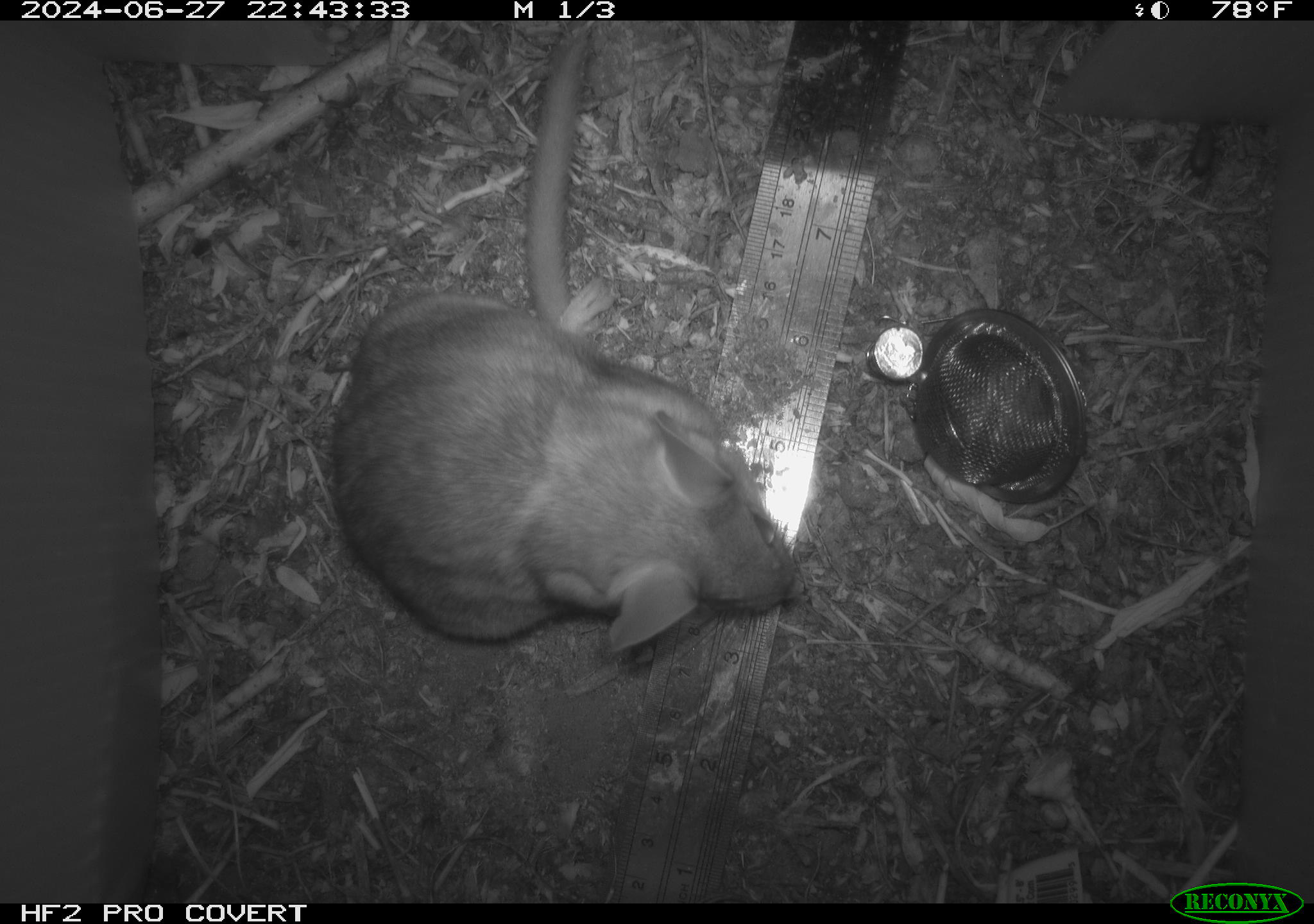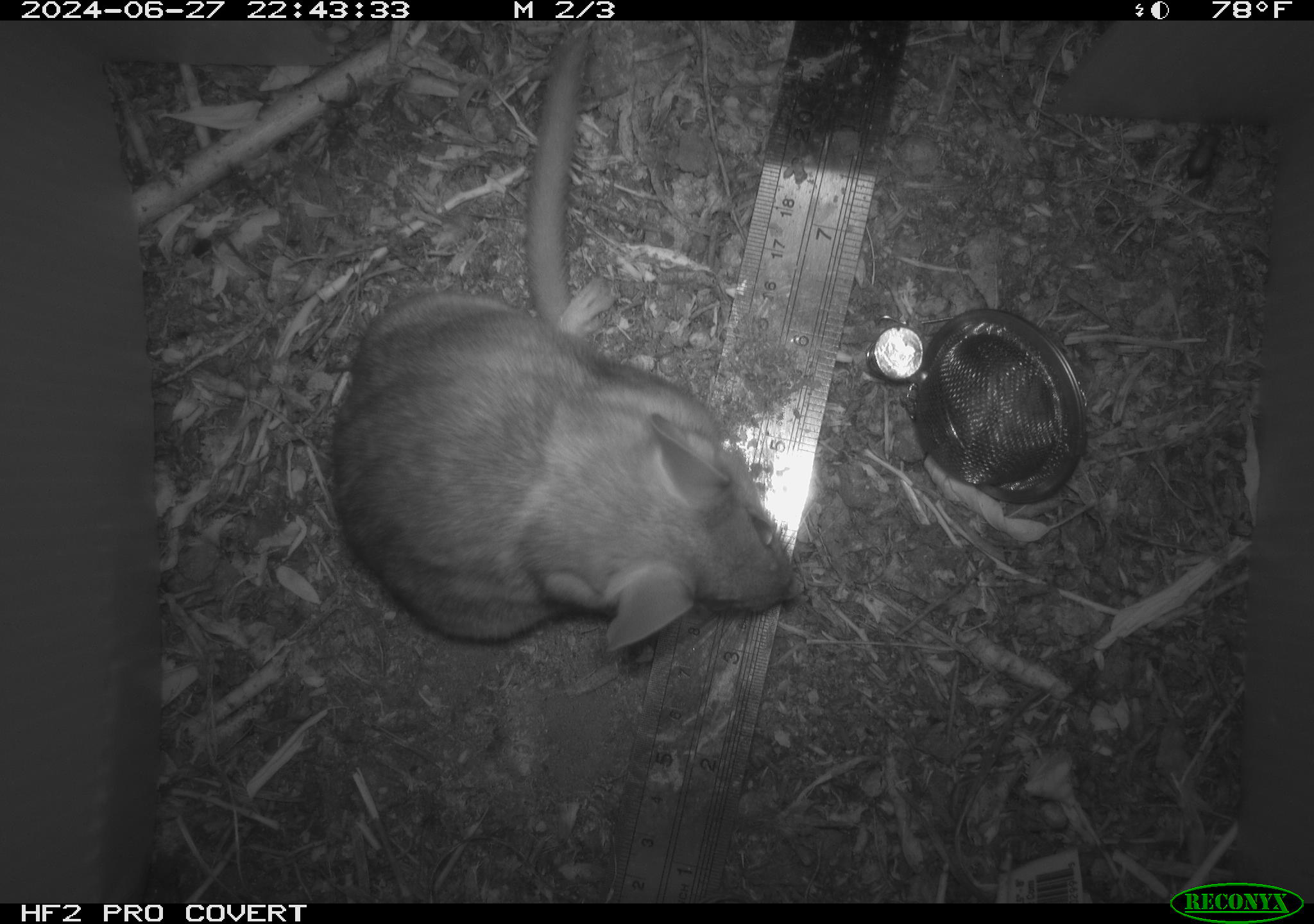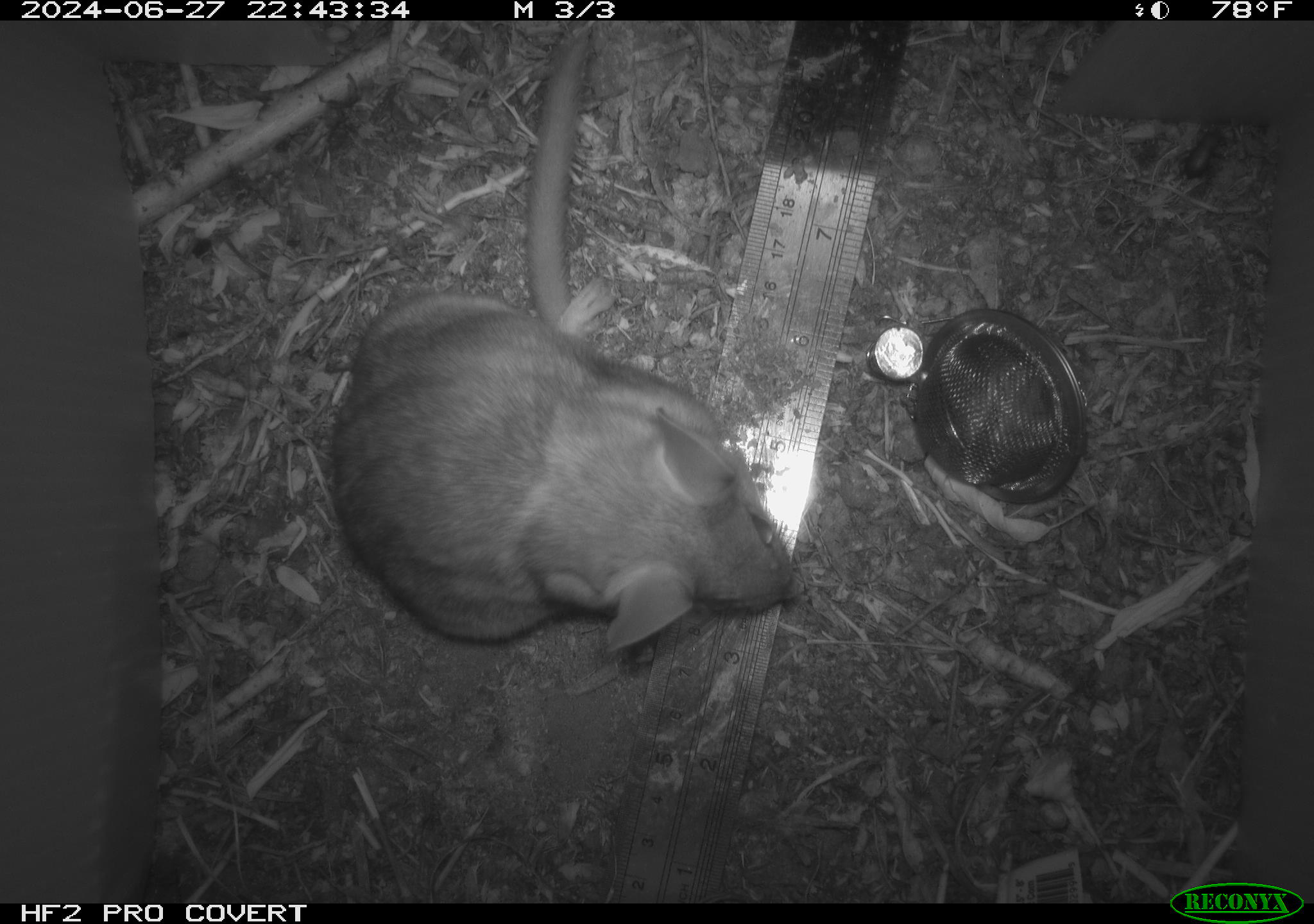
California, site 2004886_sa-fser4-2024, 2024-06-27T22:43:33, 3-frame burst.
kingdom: Animalia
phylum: Chordata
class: Mammalia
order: Rodentia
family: Sciuridae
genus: Neotamias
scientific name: Neotamias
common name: western chipmunks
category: neotamias species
Neotamias species (western chipmunks) (Neotamias).